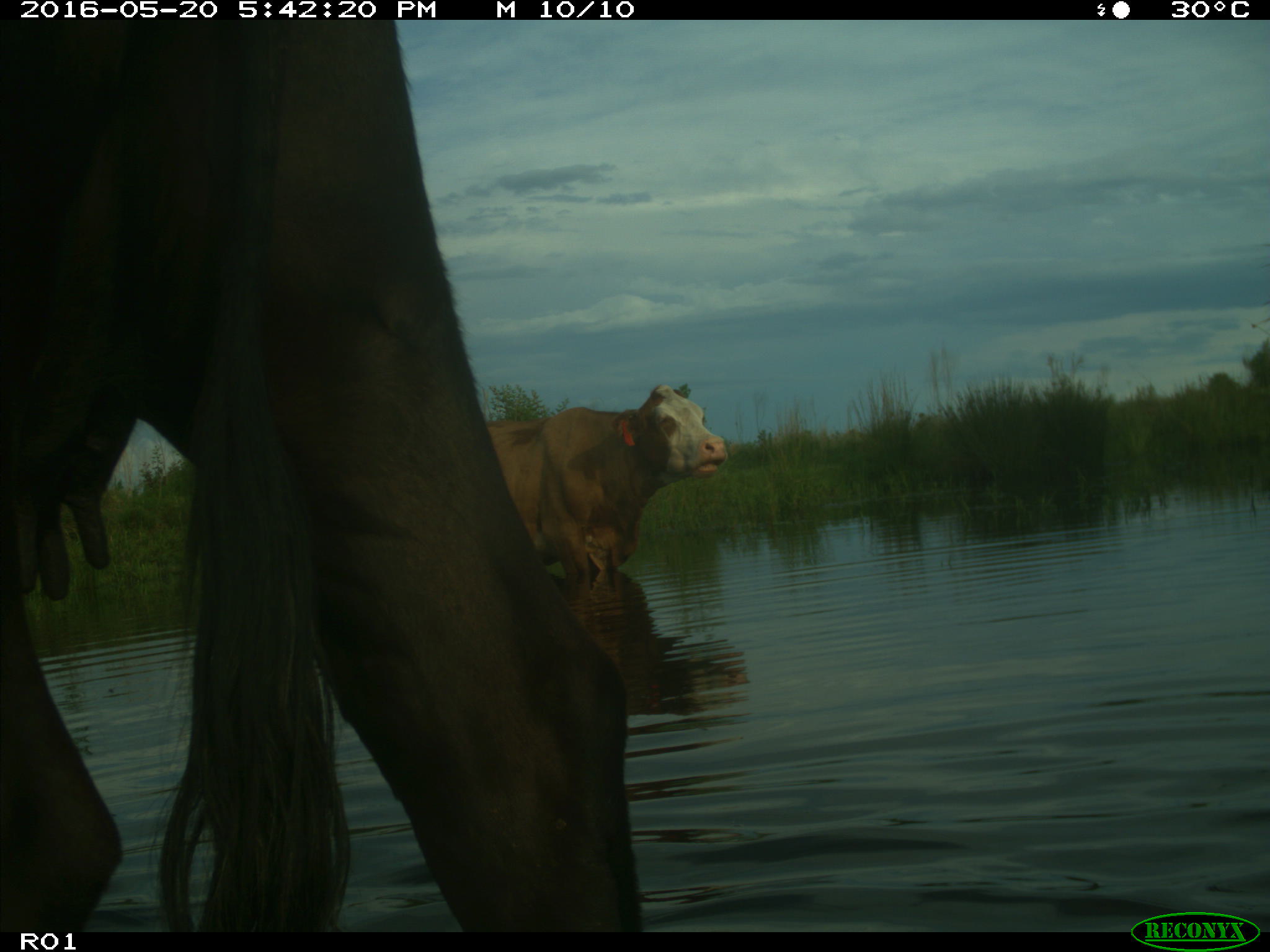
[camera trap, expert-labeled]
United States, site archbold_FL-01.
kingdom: Animalia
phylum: Chordata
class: Mammalia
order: Artiodactyla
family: Bovidae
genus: Bos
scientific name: Bos taurus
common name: domestic cow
Bos taurus (domestic cow).